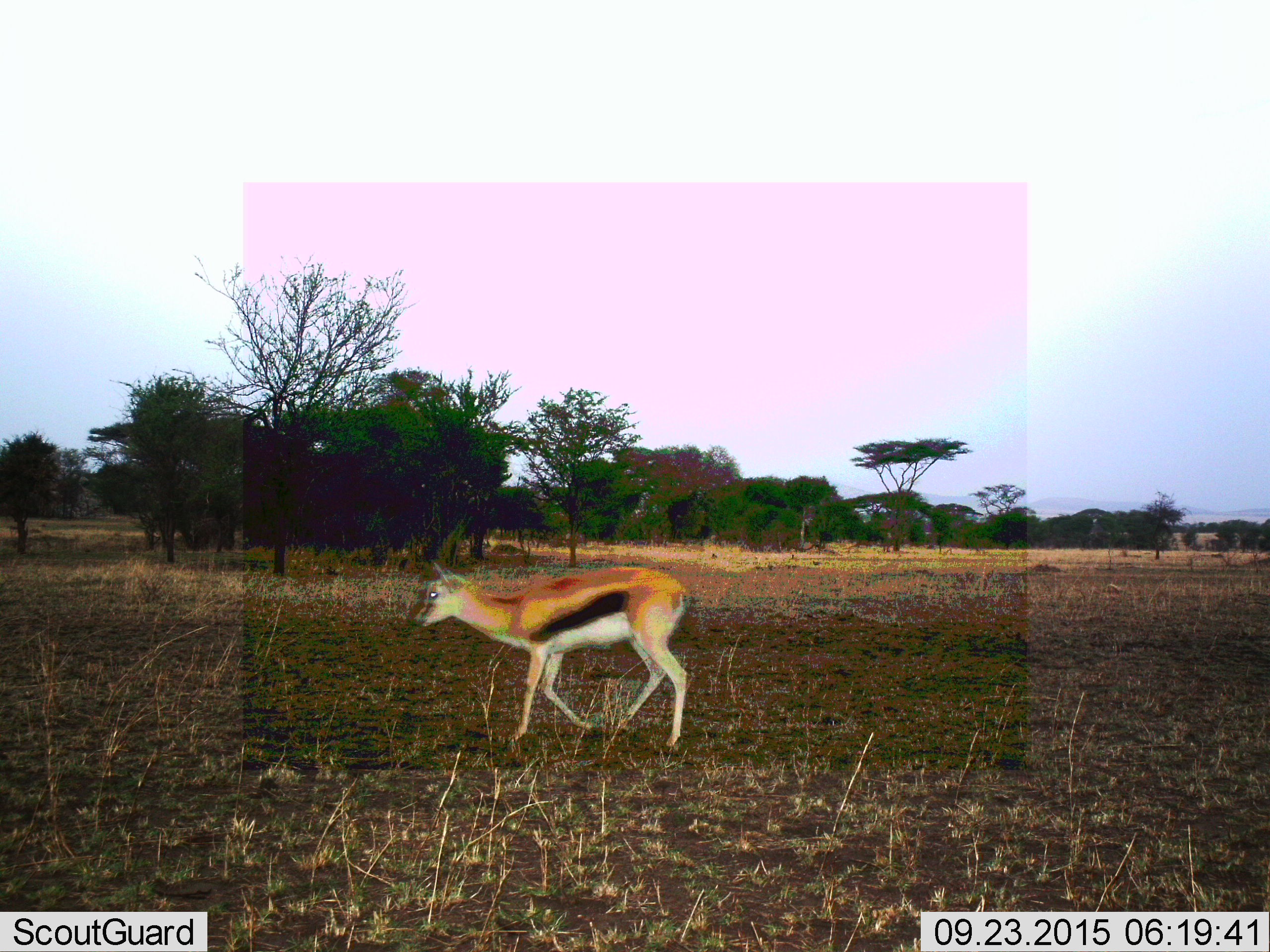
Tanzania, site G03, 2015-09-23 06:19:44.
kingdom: Animalia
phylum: Chordata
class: Mammalia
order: Artiodactyla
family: Bovidae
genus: Eudorcas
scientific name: Eudorcas thomsonii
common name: thomson's gazelle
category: gazellethomsons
Gazellethomsons (thomson's gazelle) (Eudorcas thomsonii), count 1. Behavior (volunteer vote fractions): standing 5%, resting 0%, moving 95%, interacting 0%. Young present (vote fraction): 0%. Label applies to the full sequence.